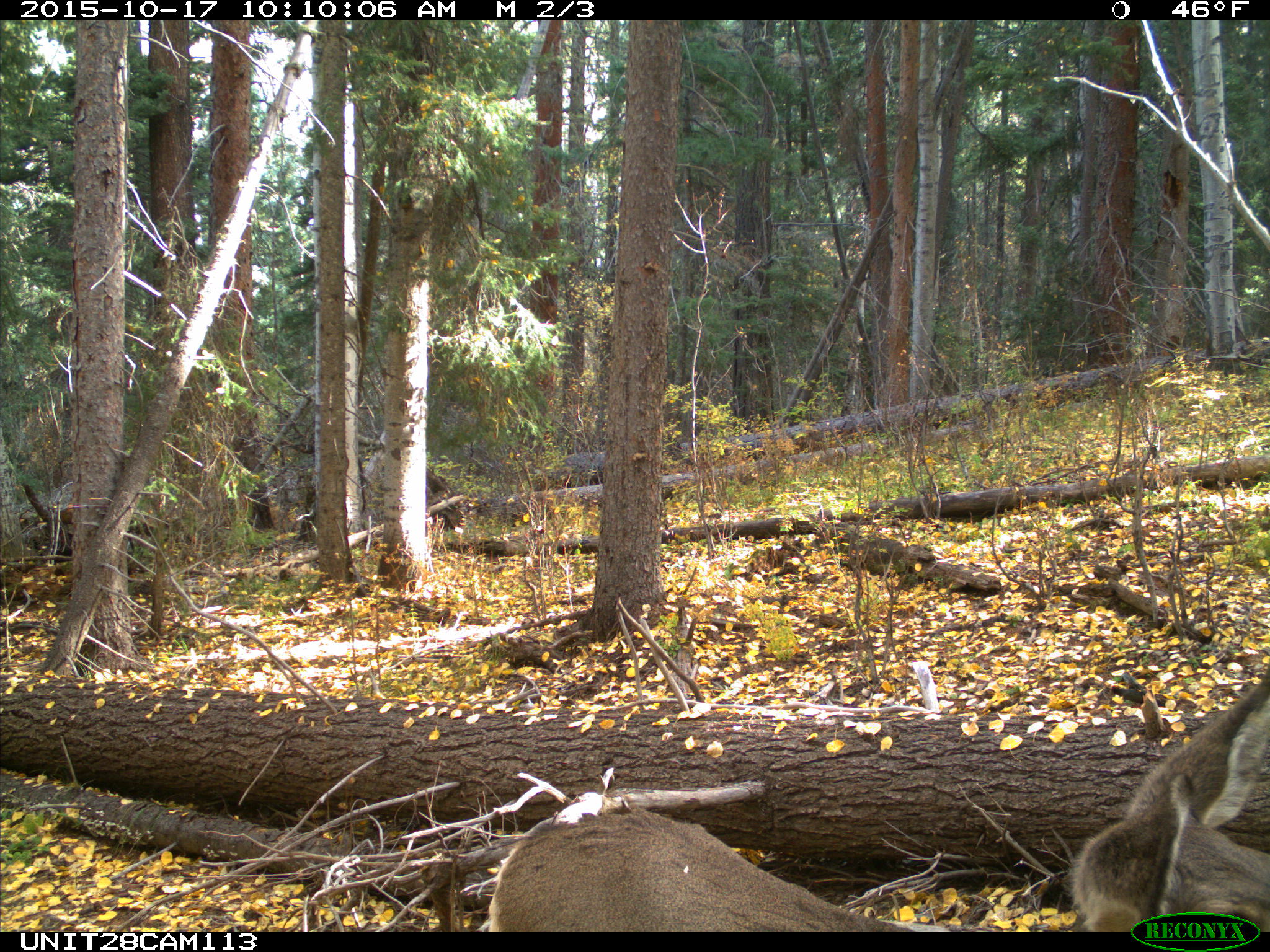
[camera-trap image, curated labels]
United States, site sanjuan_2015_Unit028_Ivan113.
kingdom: Animalia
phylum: Chordata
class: Mammalia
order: Artiodactyla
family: Cervidae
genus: Odocoileus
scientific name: Odocoileus hemionus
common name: mule deer